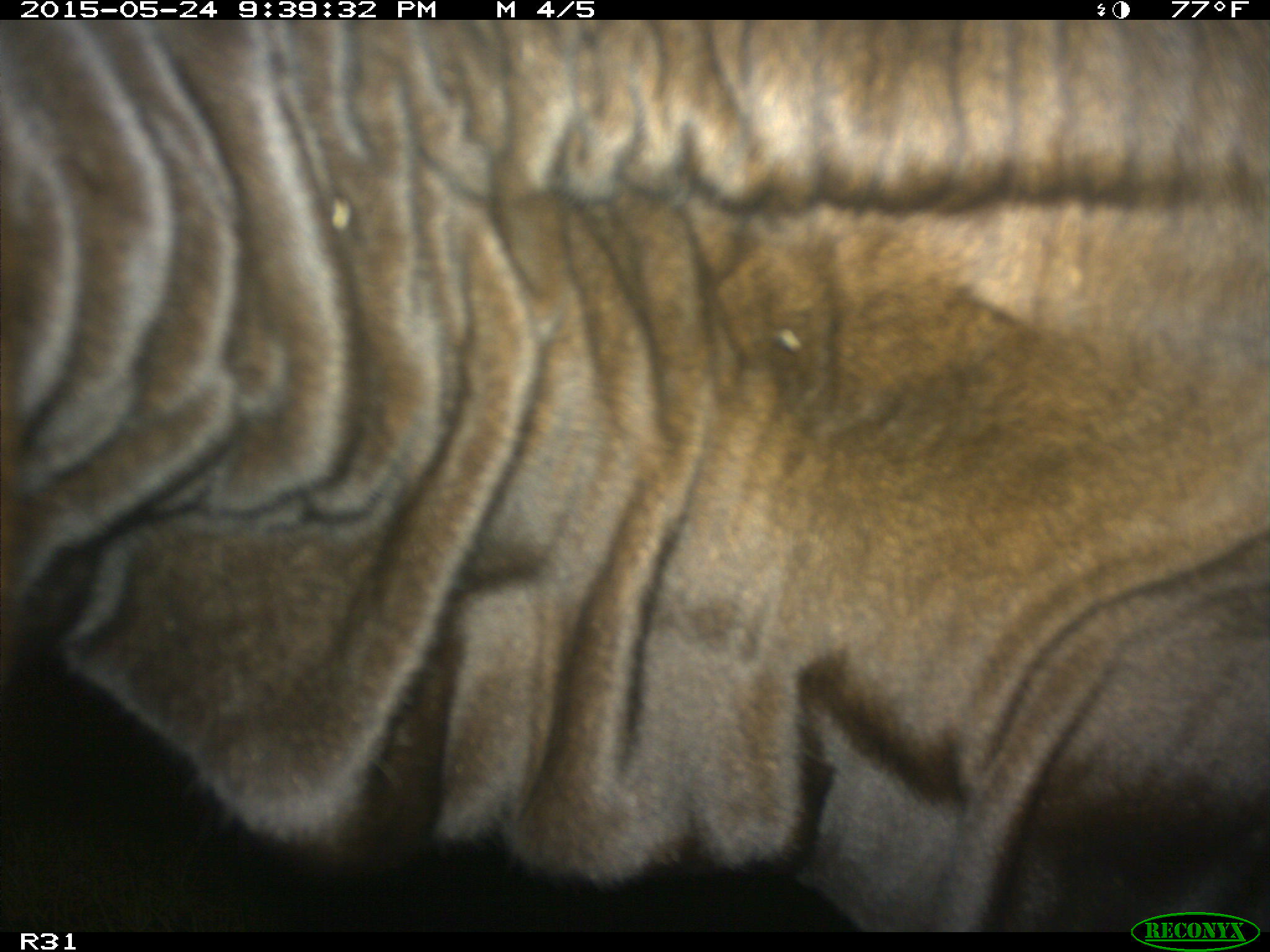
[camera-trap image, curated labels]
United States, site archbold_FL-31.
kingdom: Animalia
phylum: Chordata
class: Mammalia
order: Artiodactyla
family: Bovidae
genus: Bos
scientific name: Bos taurus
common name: domestic cow